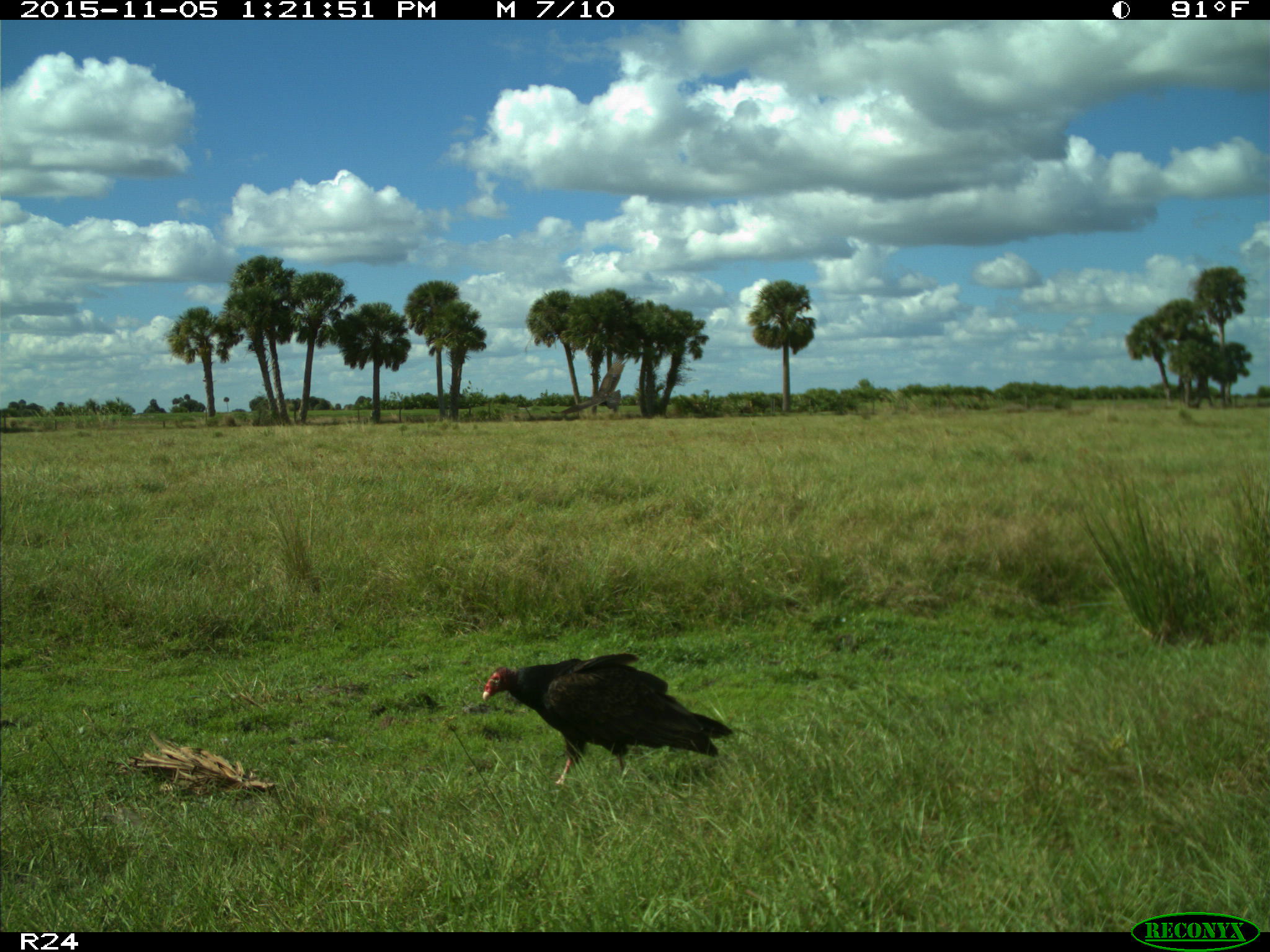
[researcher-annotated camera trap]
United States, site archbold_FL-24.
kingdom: Animalia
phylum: Chordata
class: Aves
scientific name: Aves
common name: birds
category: unidentified bird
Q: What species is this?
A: Unidentified bird (birds) (Aves).